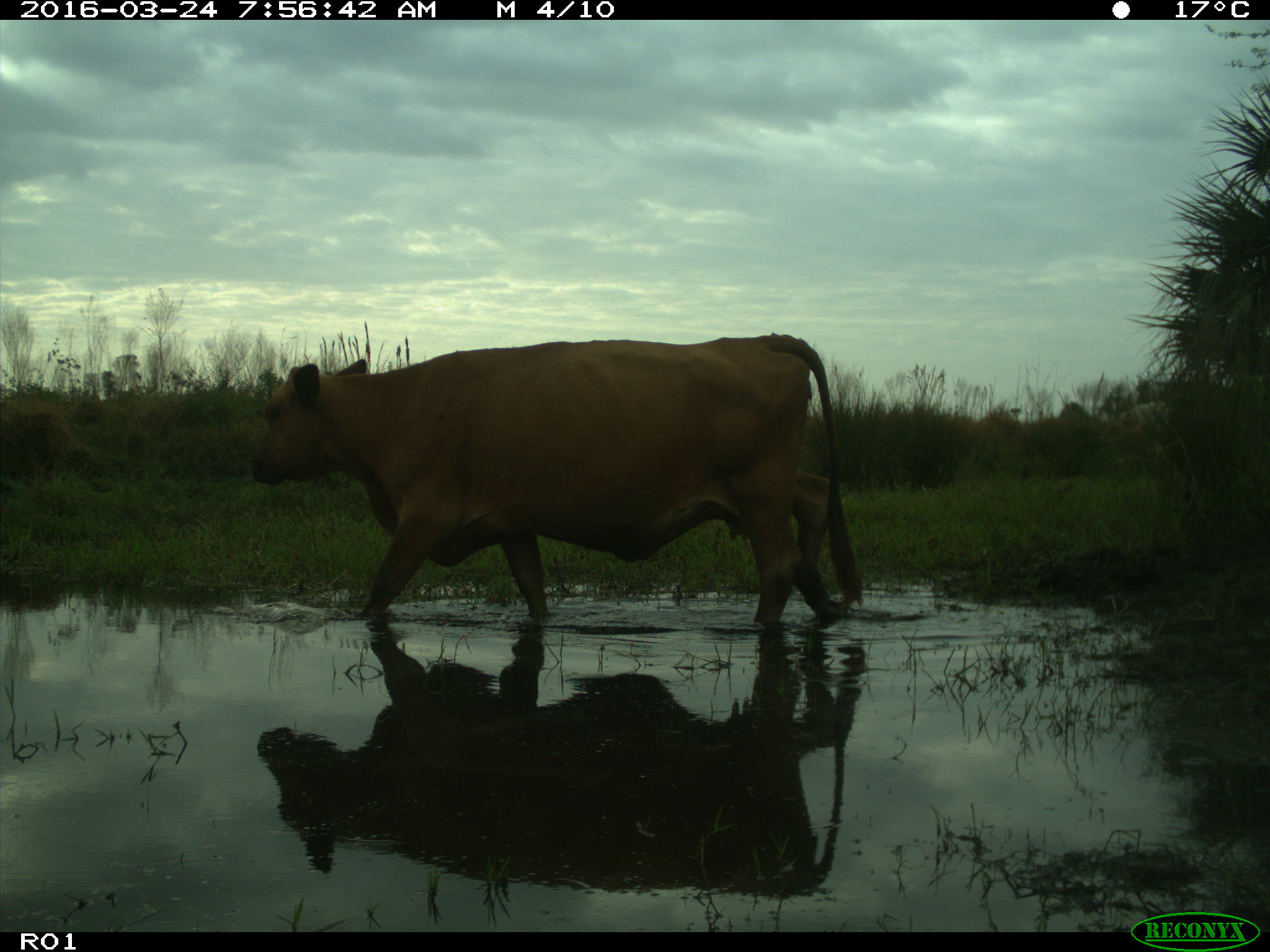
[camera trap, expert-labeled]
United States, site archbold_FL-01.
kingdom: Animalia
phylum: Chordata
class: Mammalia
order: Artiodactyla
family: Bovidae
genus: Bos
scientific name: Bos taurus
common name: domestic cow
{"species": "Bos taurus (domestic cow)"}